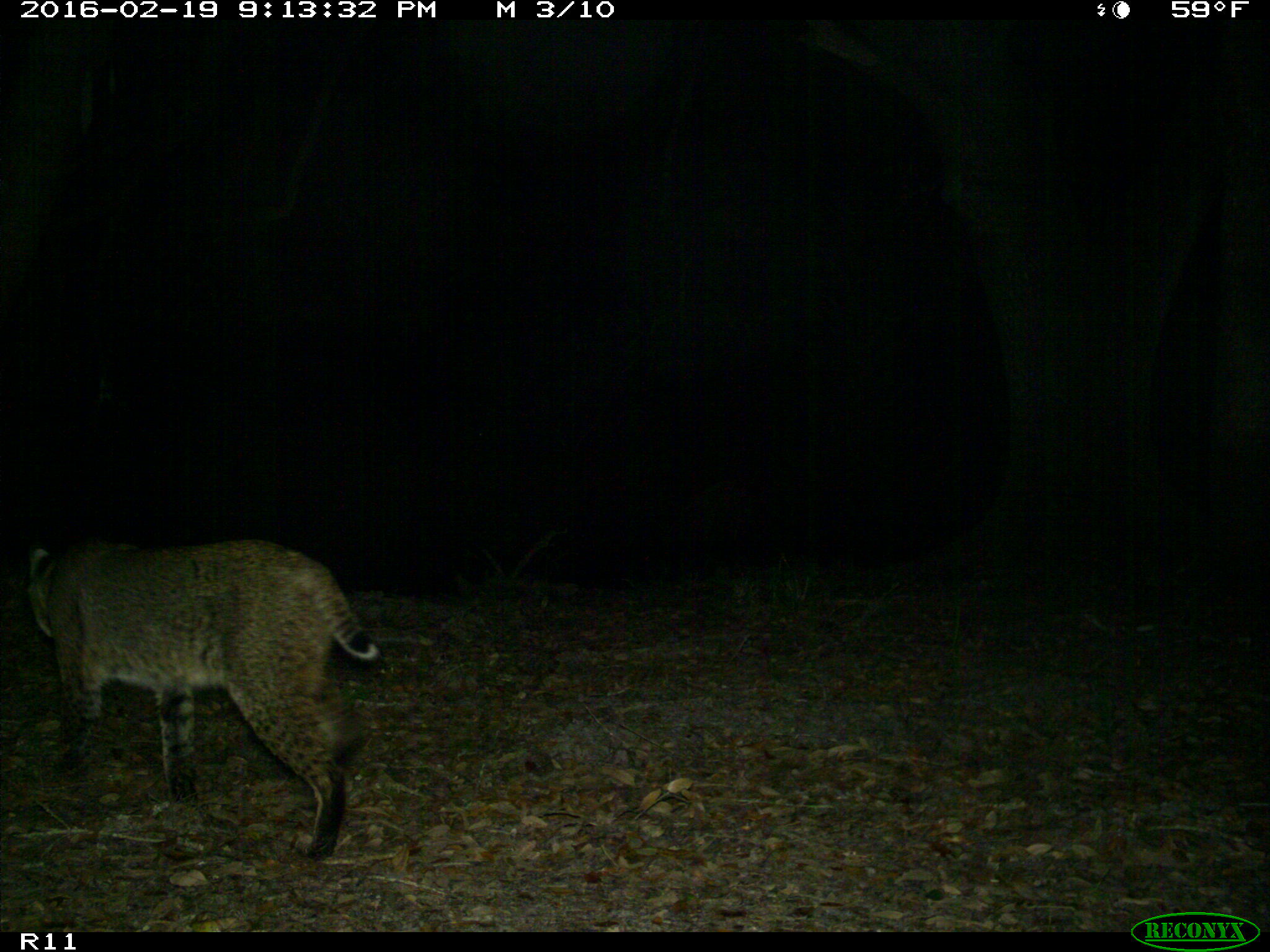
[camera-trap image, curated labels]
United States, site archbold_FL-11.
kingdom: Animalia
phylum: Chordata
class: Mammalia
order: Carnivora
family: Felidae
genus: Lynx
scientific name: Lynx rufus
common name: bobcat